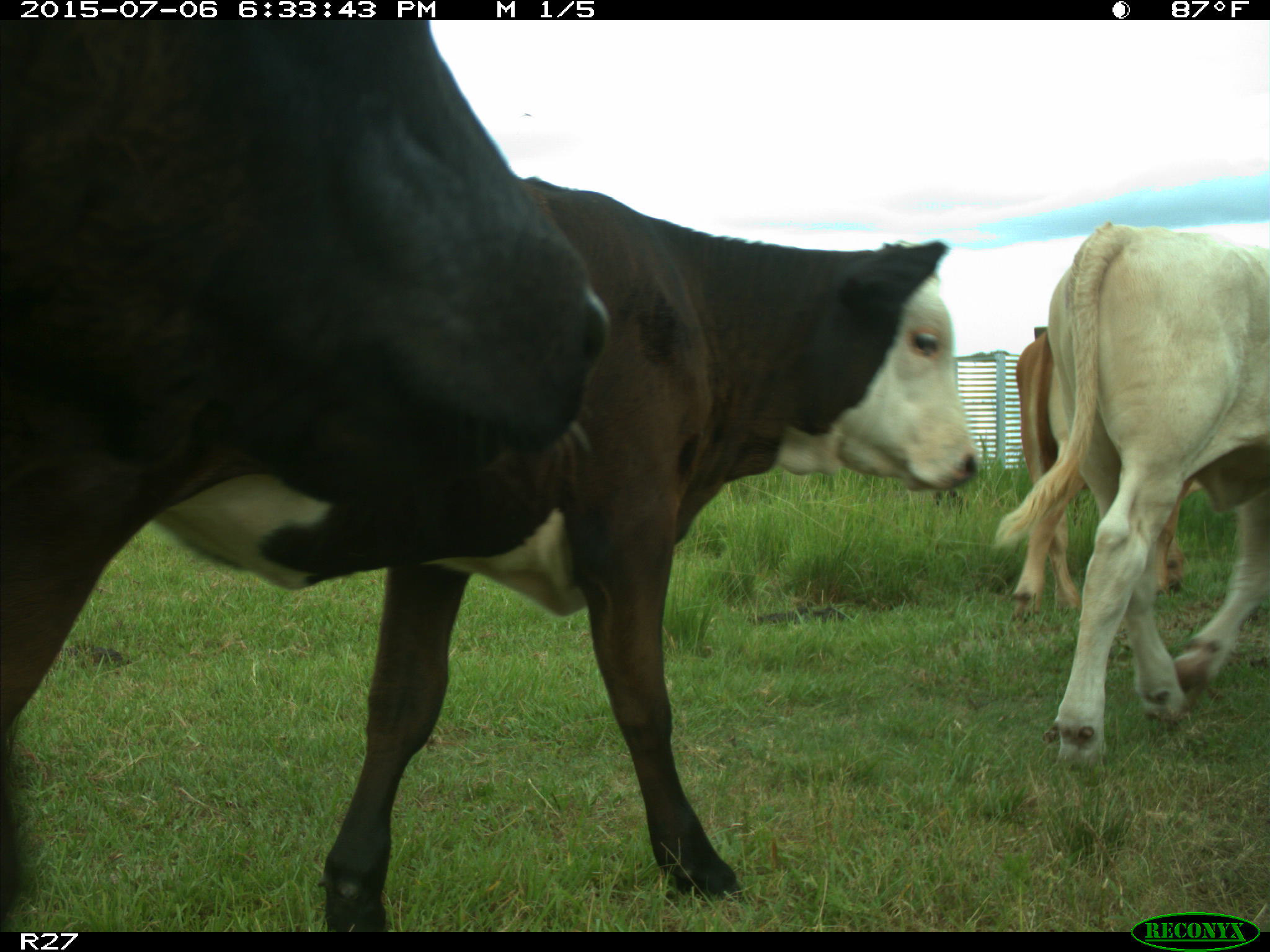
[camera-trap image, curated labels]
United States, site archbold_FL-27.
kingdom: Animalia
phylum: Chordata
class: Mammalia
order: Artiodactyla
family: Bovidae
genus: Bos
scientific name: Bos taurus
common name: domestic cow